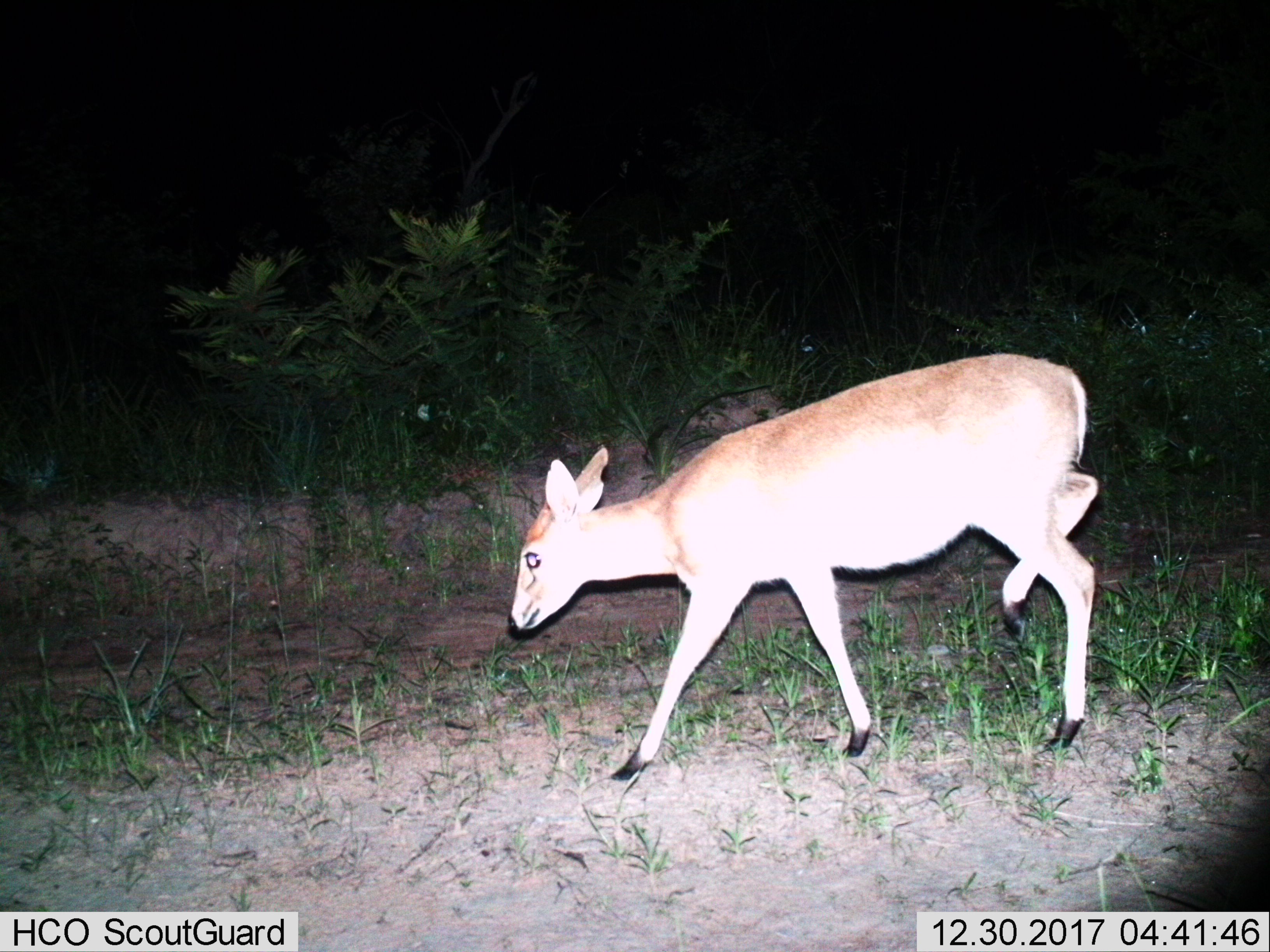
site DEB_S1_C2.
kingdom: Animalia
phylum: Chordata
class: Mammalia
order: Artiodactyla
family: Bovidae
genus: Sylvicapra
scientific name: Sylvicapra grimmia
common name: common duiker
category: duikercommongrey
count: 1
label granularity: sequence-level